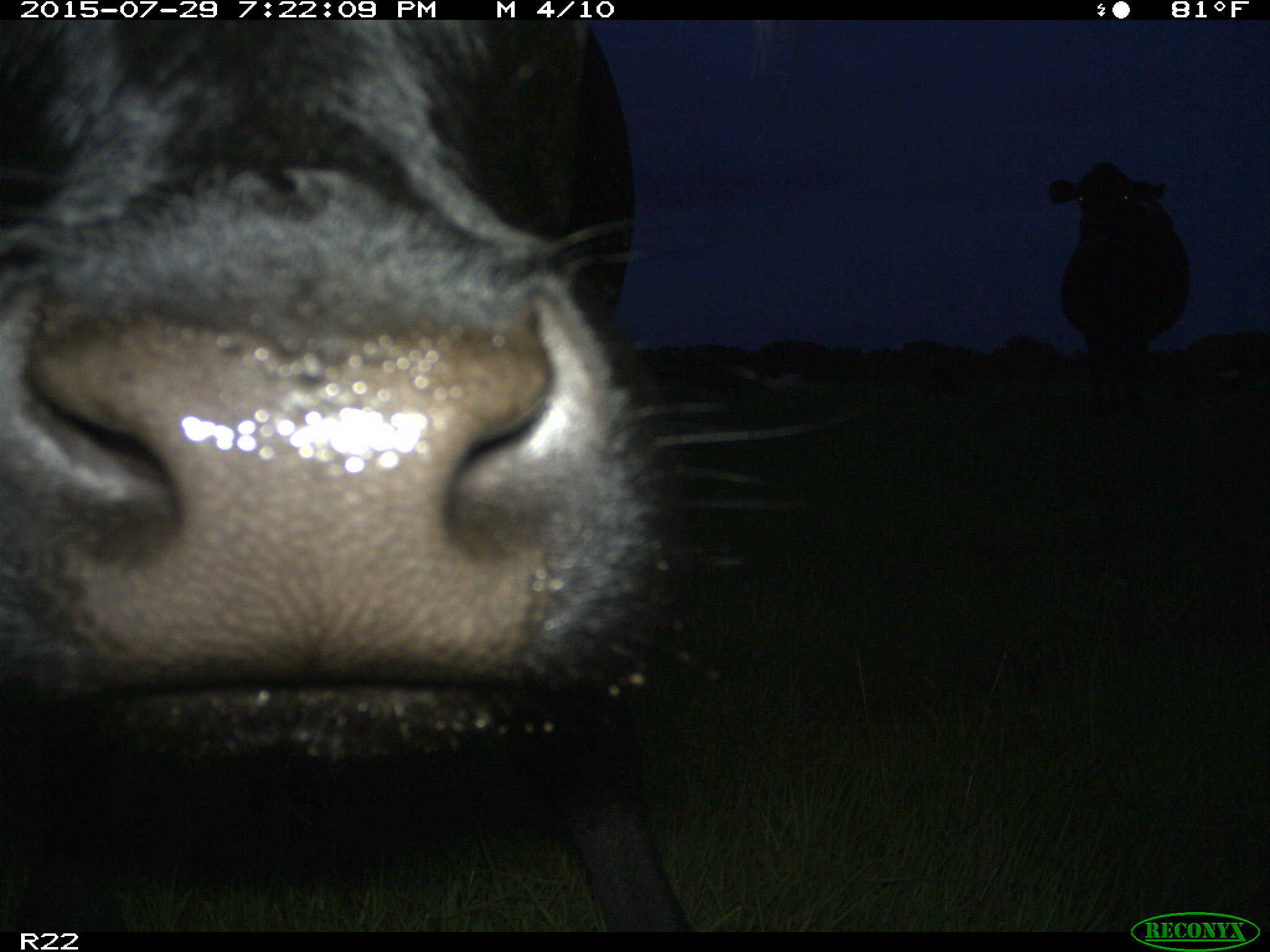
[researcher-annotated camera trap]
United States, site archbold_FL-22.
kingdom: Animalia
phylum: Chordata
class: Mammalia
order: Artiodactyla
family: Bovidae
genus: Bos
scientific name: Bos taurus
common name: domestic cow